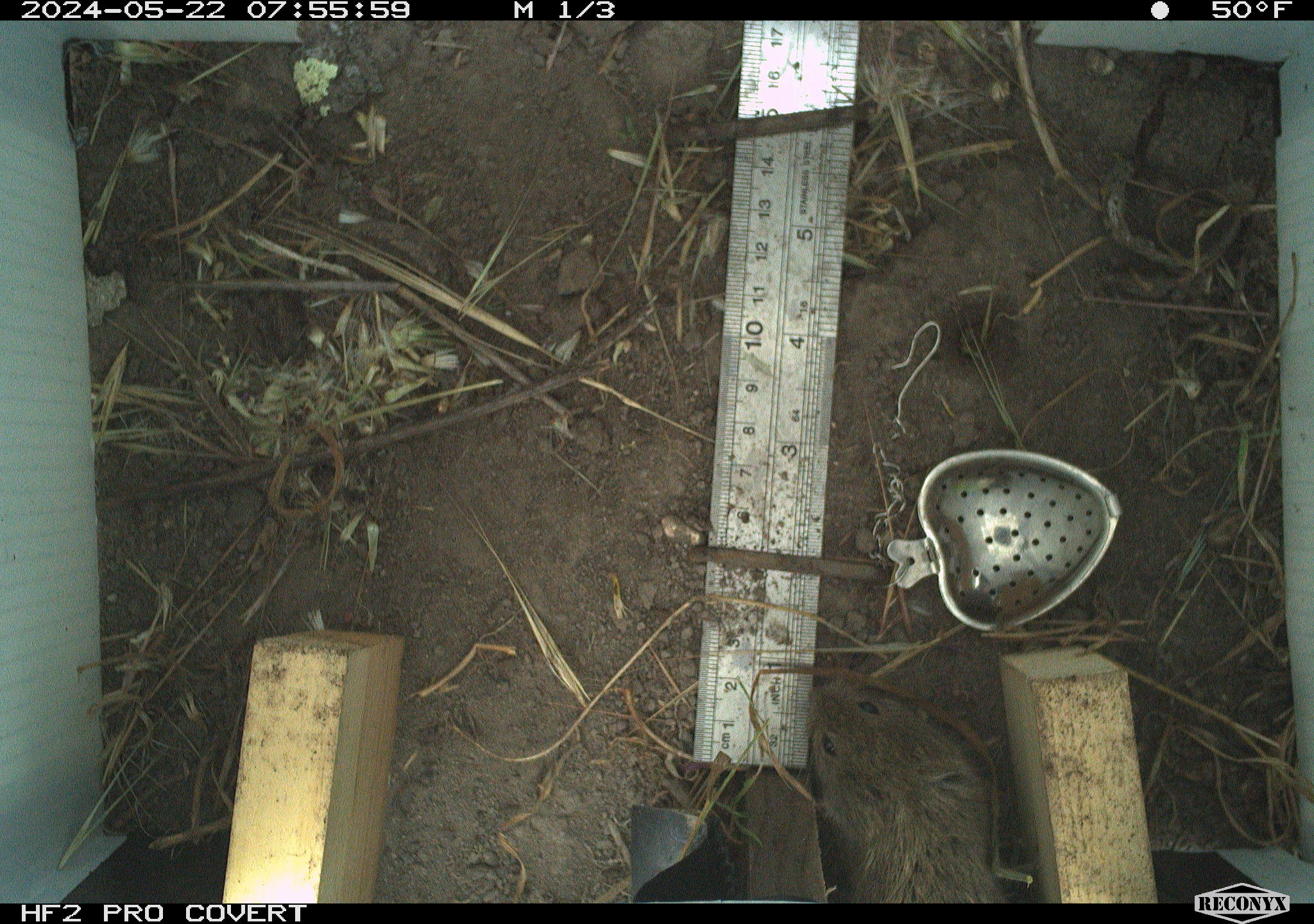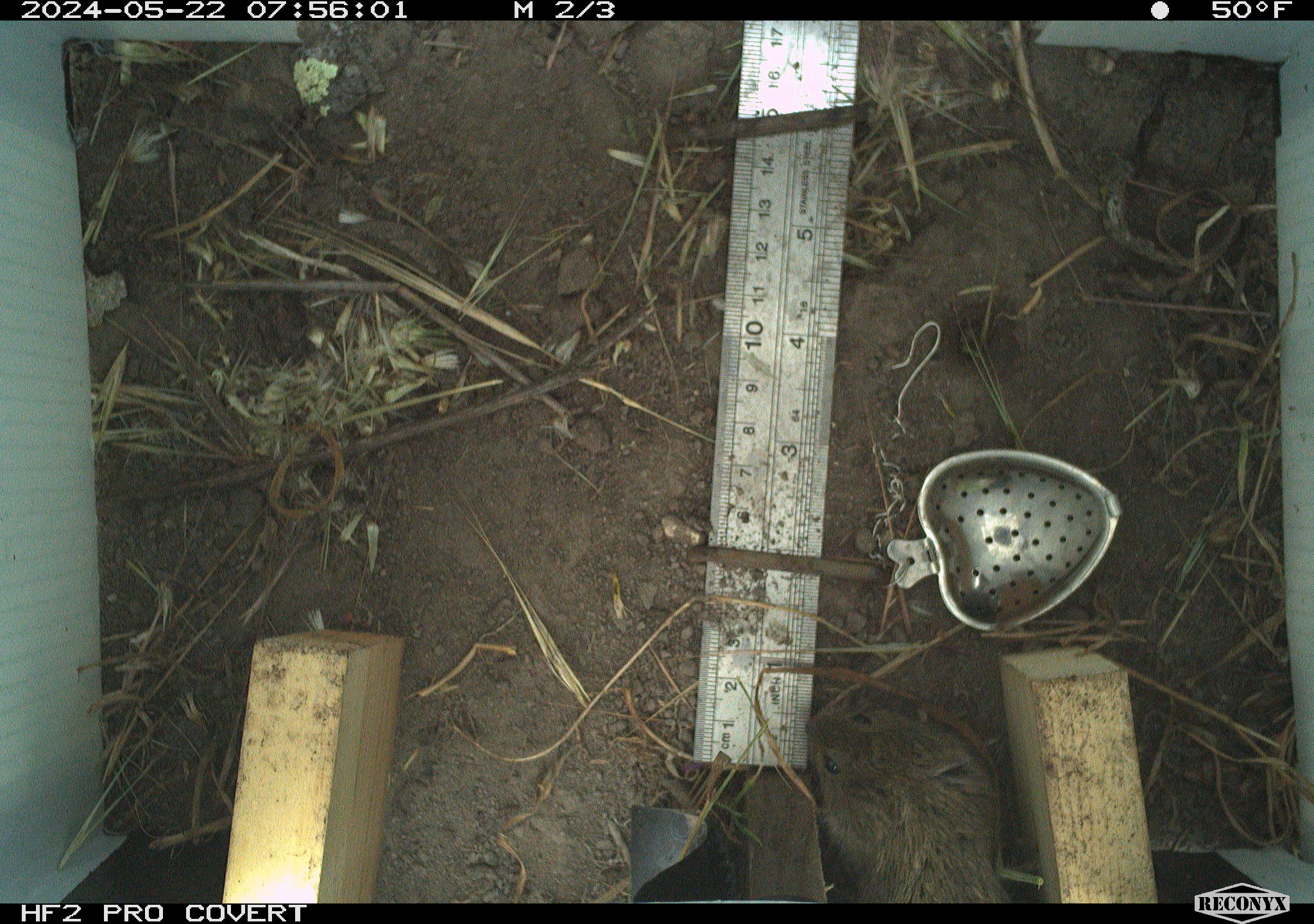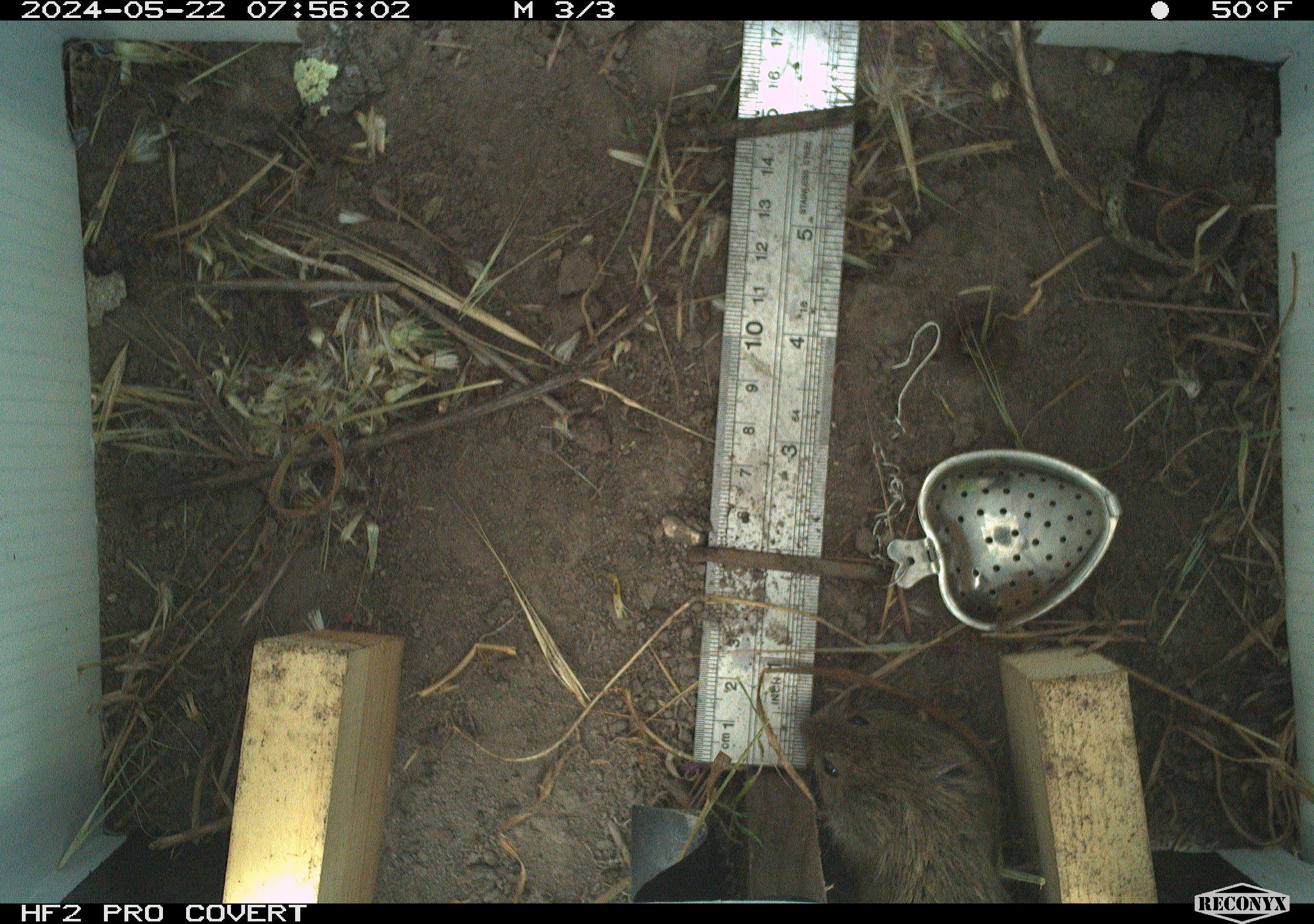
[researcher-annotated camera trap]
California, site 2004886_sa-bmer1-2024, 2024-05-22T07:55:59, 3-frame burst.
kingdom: Animalia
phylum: Chordata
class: Mammalia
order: Rodentia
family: Cricetidae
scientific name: Arvicolinae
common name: voles, lemmings, and muskrats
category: arvicolinae subfamily